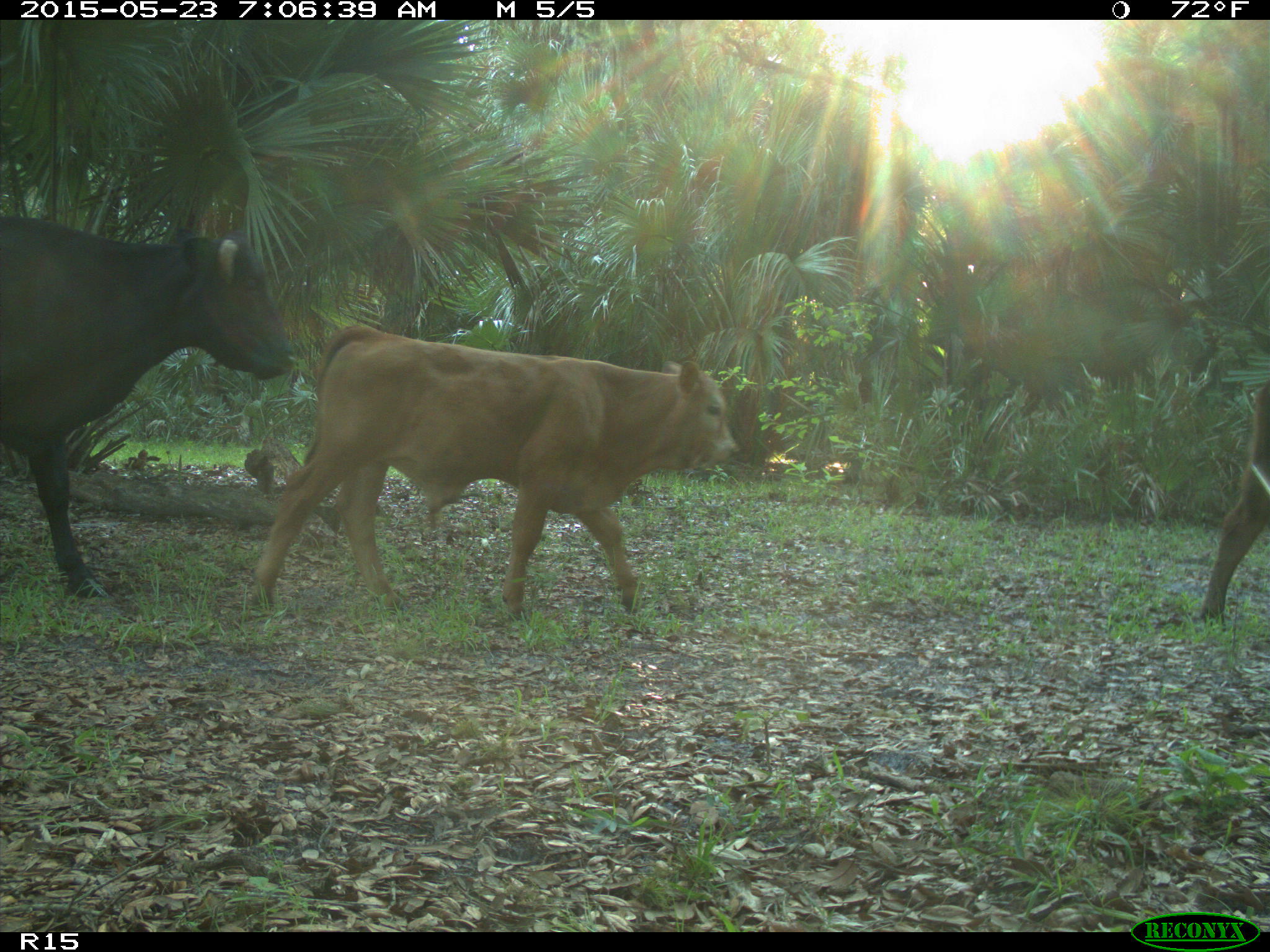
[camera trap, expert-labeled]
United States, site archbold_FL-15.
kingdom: Animalia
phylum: Chordata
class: Mammalia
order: Artiodactyla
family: Bovidae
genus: Bos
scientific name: Bos taurus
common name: domestic cow